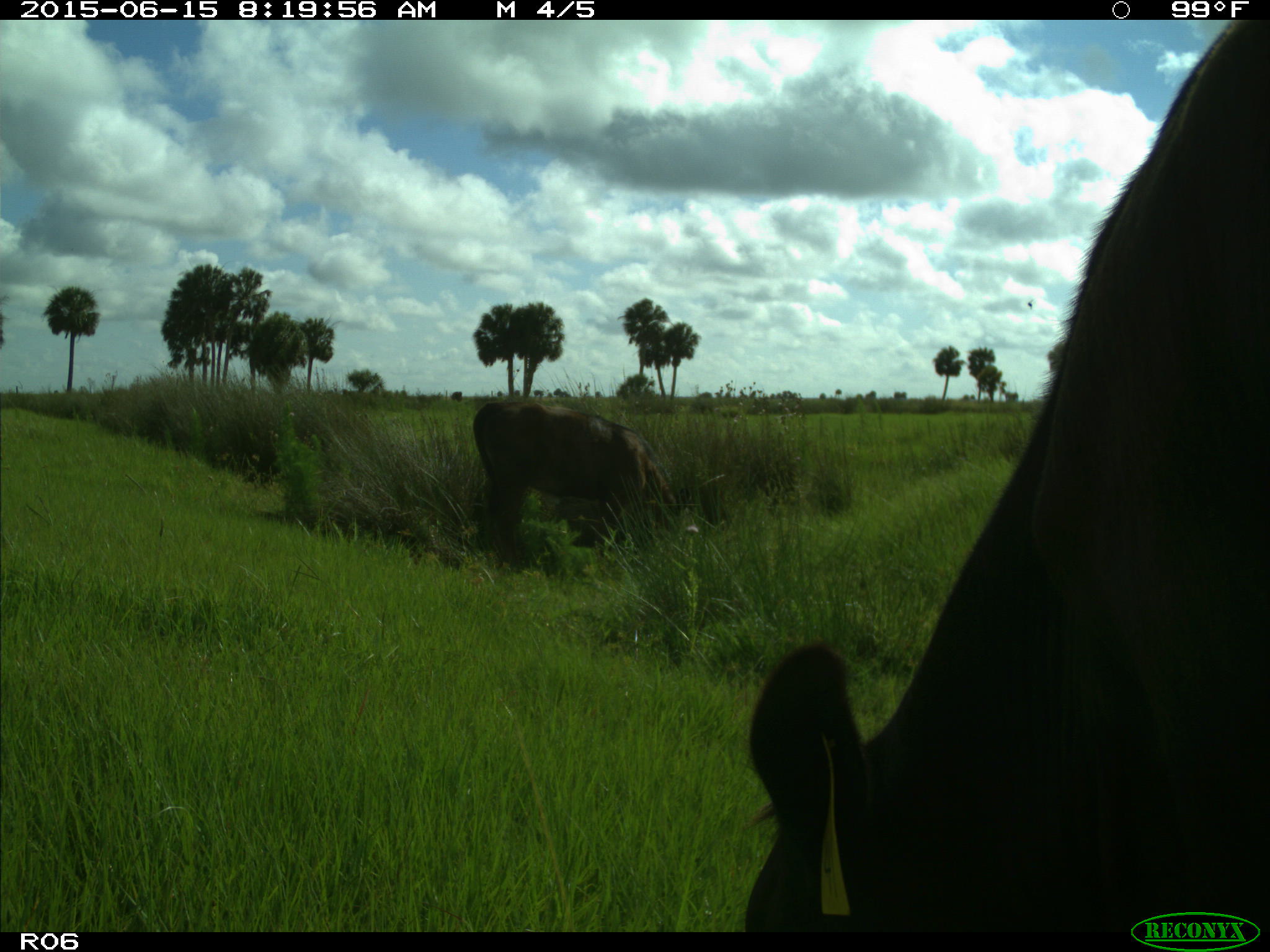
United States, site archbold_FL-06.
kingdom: Animalia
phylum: Chordata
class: Mammalia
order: Artiodactyla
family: Bovidae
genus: Bos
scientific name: Bos taurus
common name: domestic cow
Bos taurus (domestic cow).